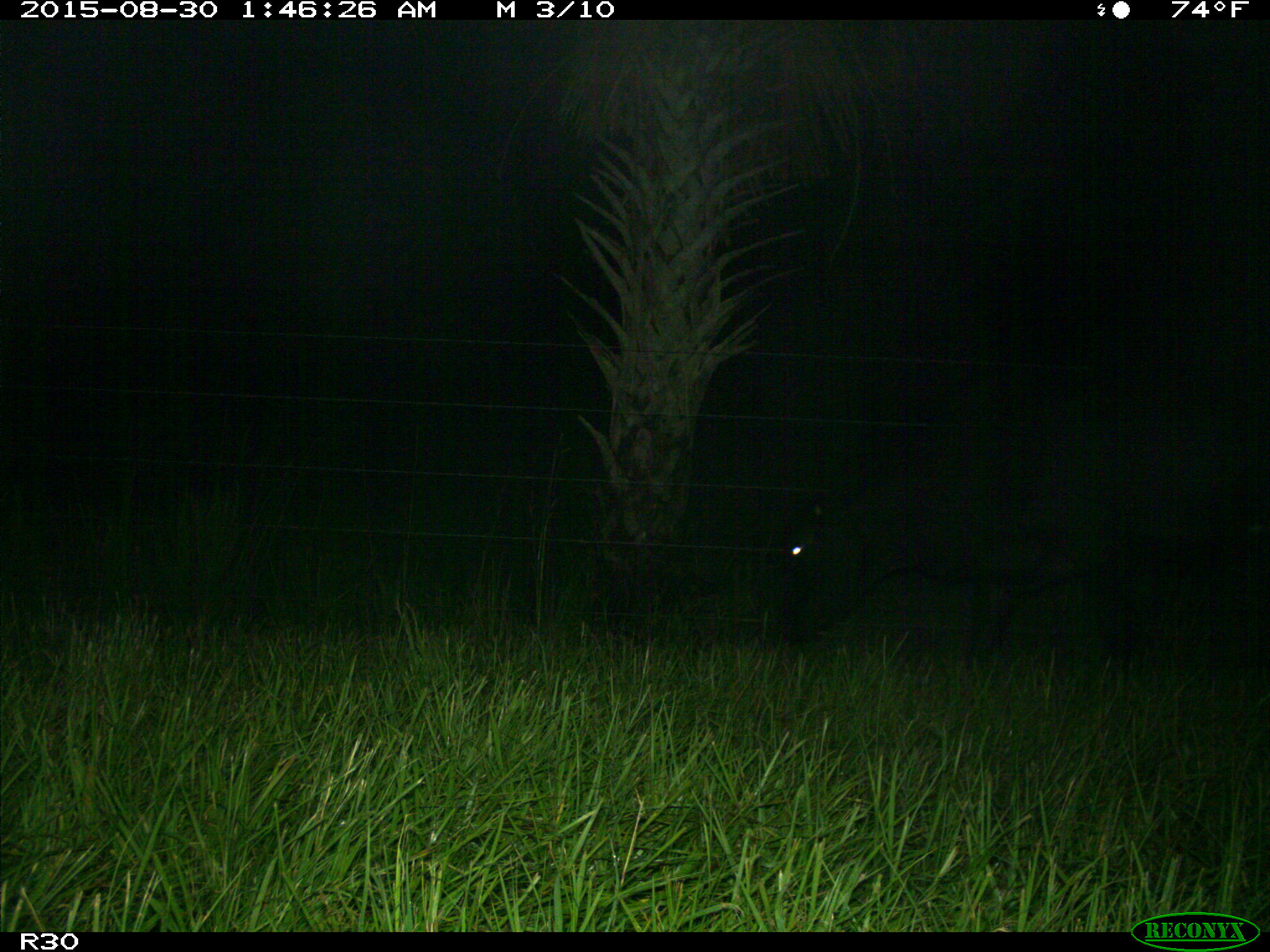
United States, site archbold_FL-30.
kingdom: Animalia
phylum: Chordata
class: Mammalia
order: Artiodactyla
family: Bovidae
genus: Bos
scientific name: Bos taurus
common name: domestic cow